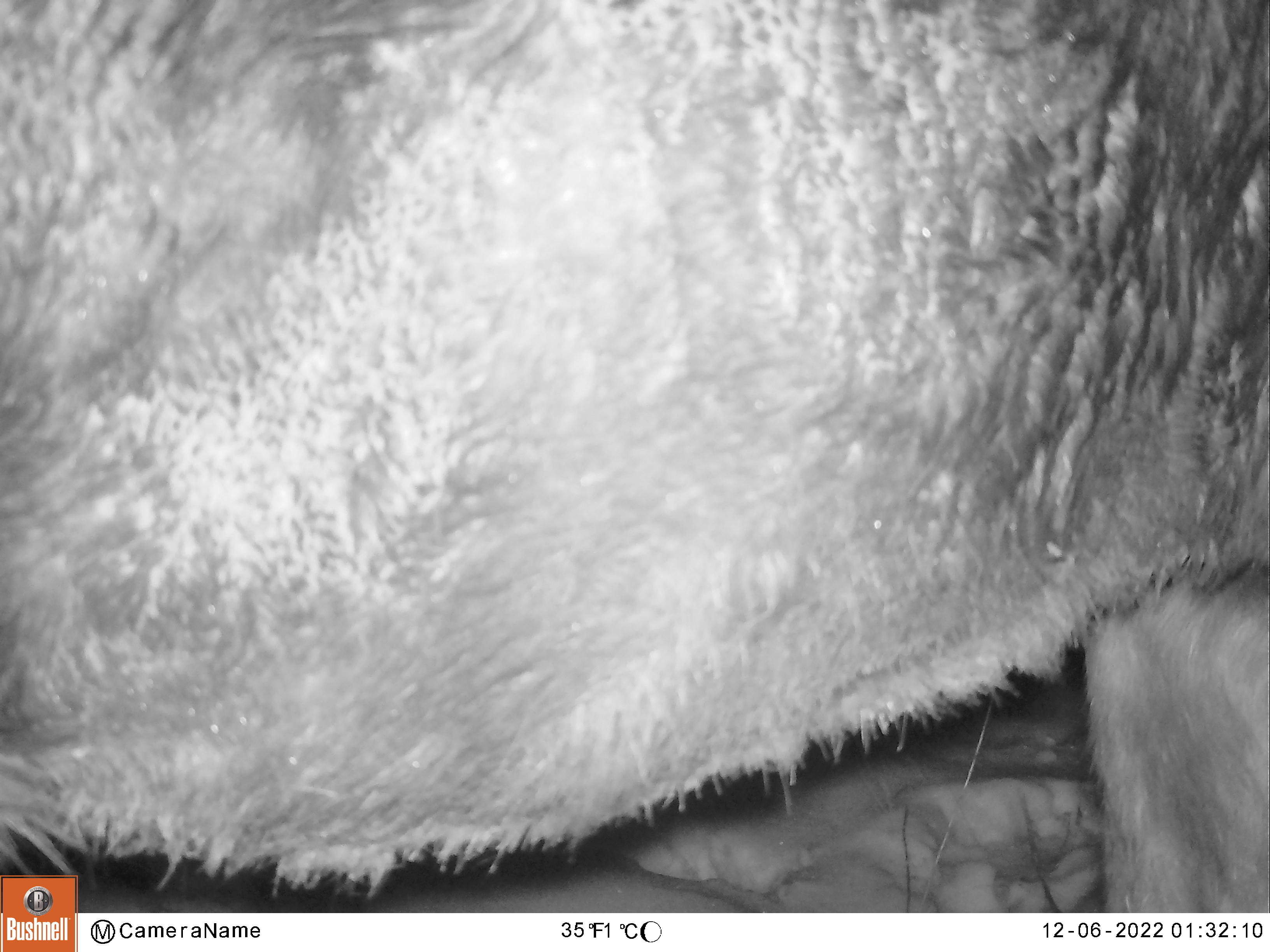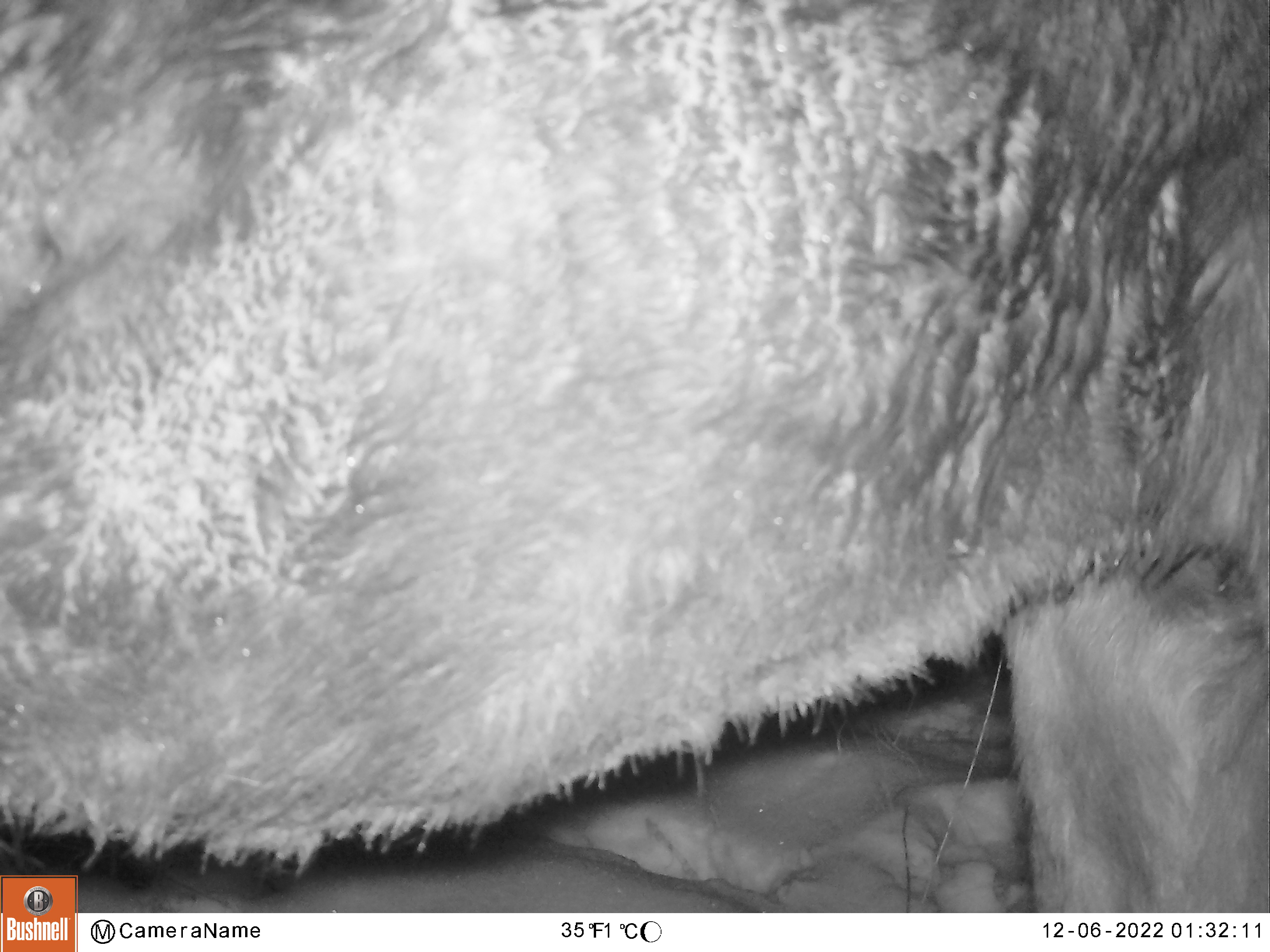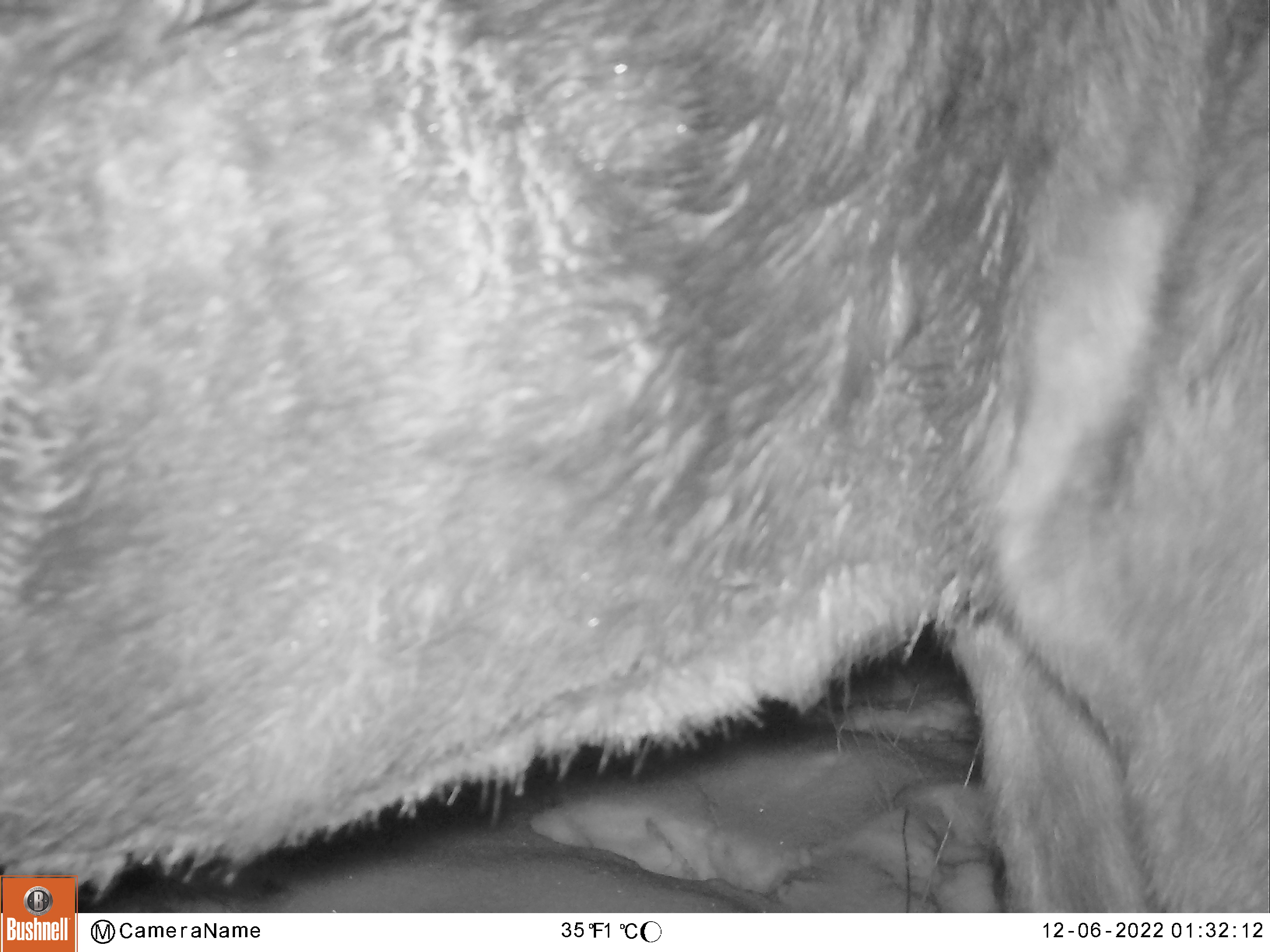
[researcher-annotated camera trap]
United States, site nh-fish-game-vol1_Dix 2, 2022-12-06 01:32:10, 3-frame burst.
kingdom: Animalia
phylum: Chordata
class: Mammalia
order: Artiodactyla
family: Cervidae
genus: Alces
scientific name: Alces alces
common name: moose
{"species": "moose (Alces alces)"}